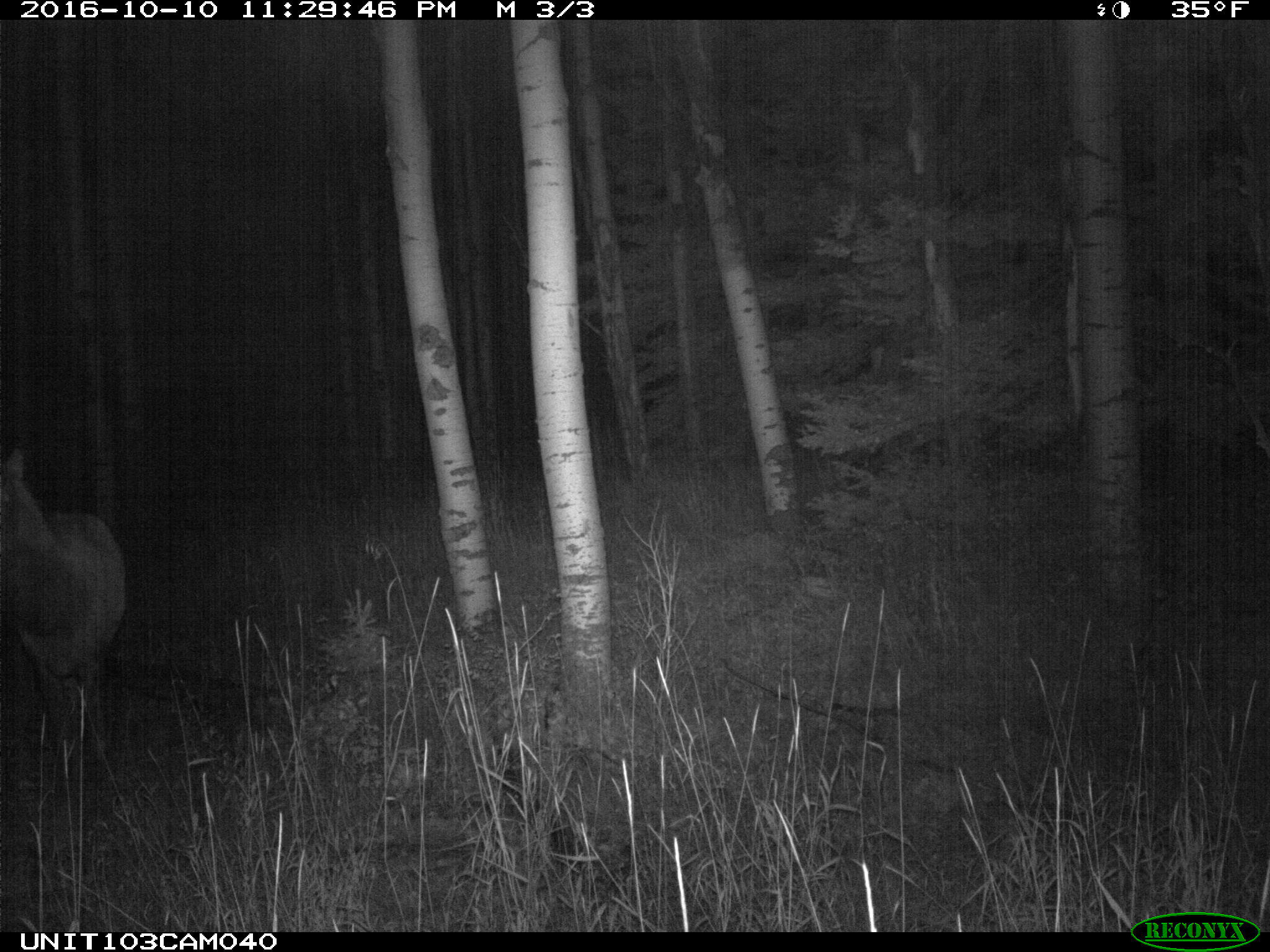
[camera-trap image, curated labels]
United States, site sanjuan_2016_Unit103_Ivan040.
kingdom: Animalia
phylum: Chordata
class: Mammalia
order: Artiodactyla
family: Cervidae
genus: Cervus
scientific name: Cervus elaphus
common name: red deer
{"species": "Cervus elaphus (red deer)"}